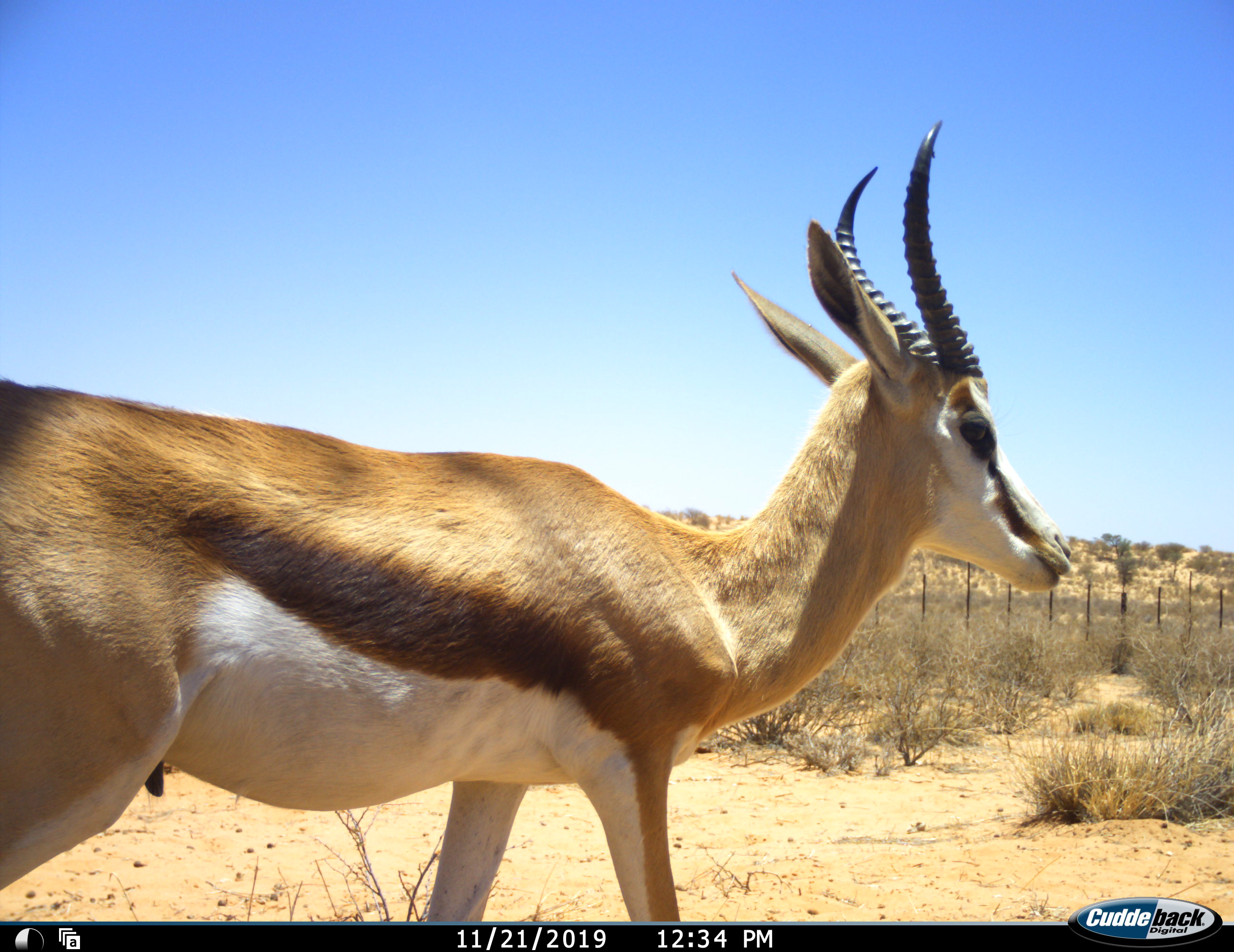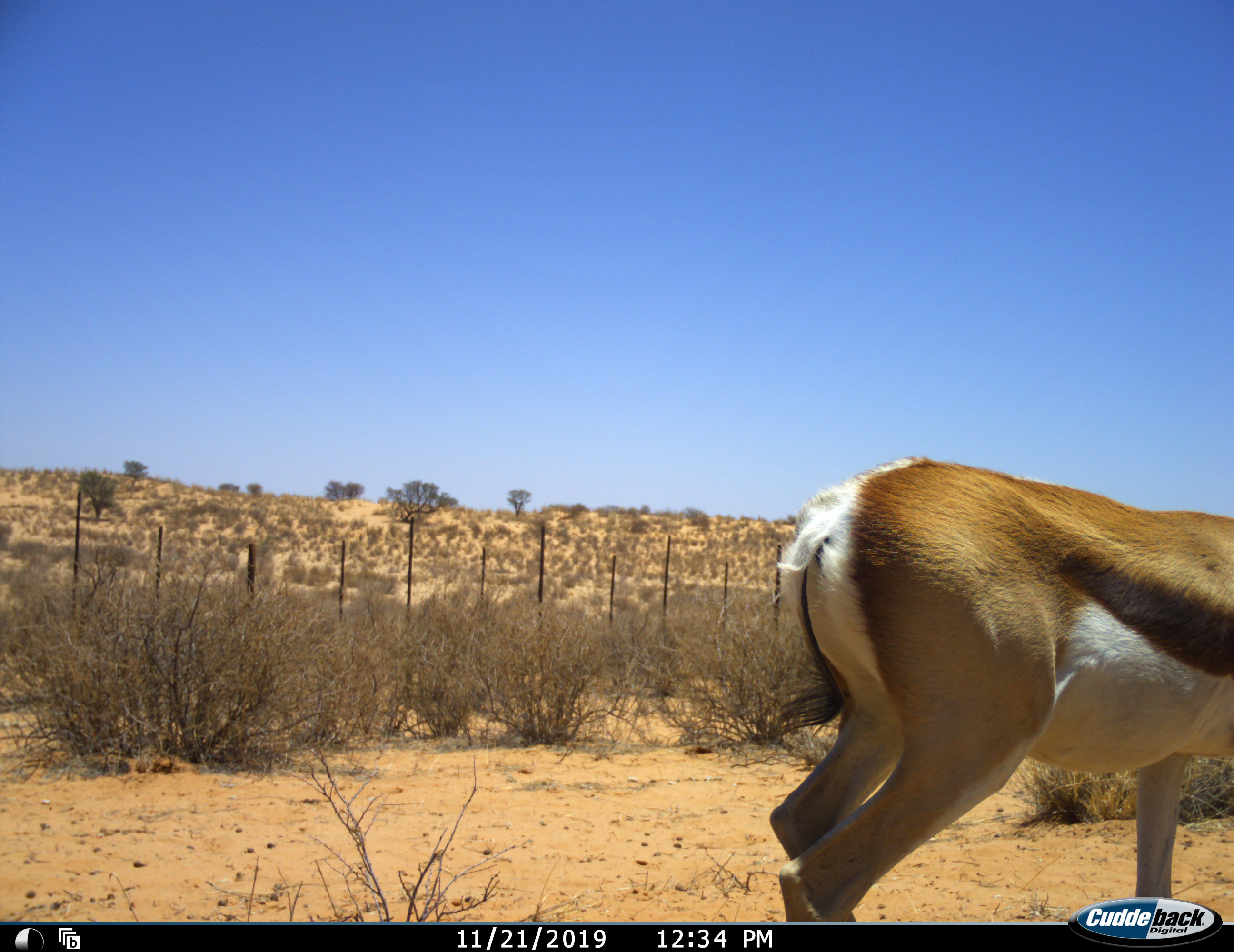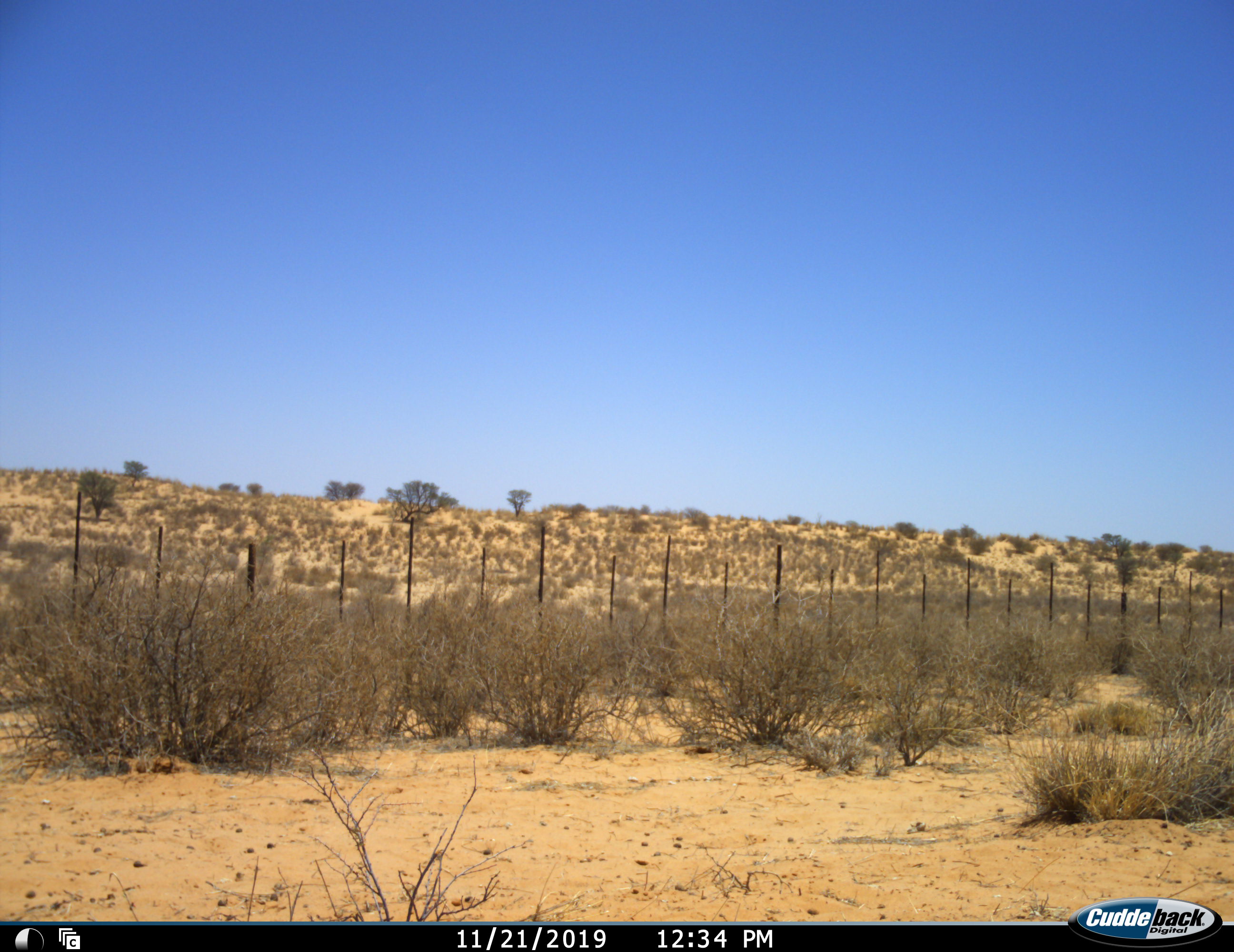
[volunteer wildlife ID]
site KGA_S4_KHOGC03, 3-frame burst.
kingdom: Animalia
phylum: Chordata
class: Mammalia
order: Artiodactyla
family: Bovidae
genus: Antidorcas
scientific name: Antidorcas marsupialis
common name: springbok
Springbok (Antidorcas marsupialis), count 1. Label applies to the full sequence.